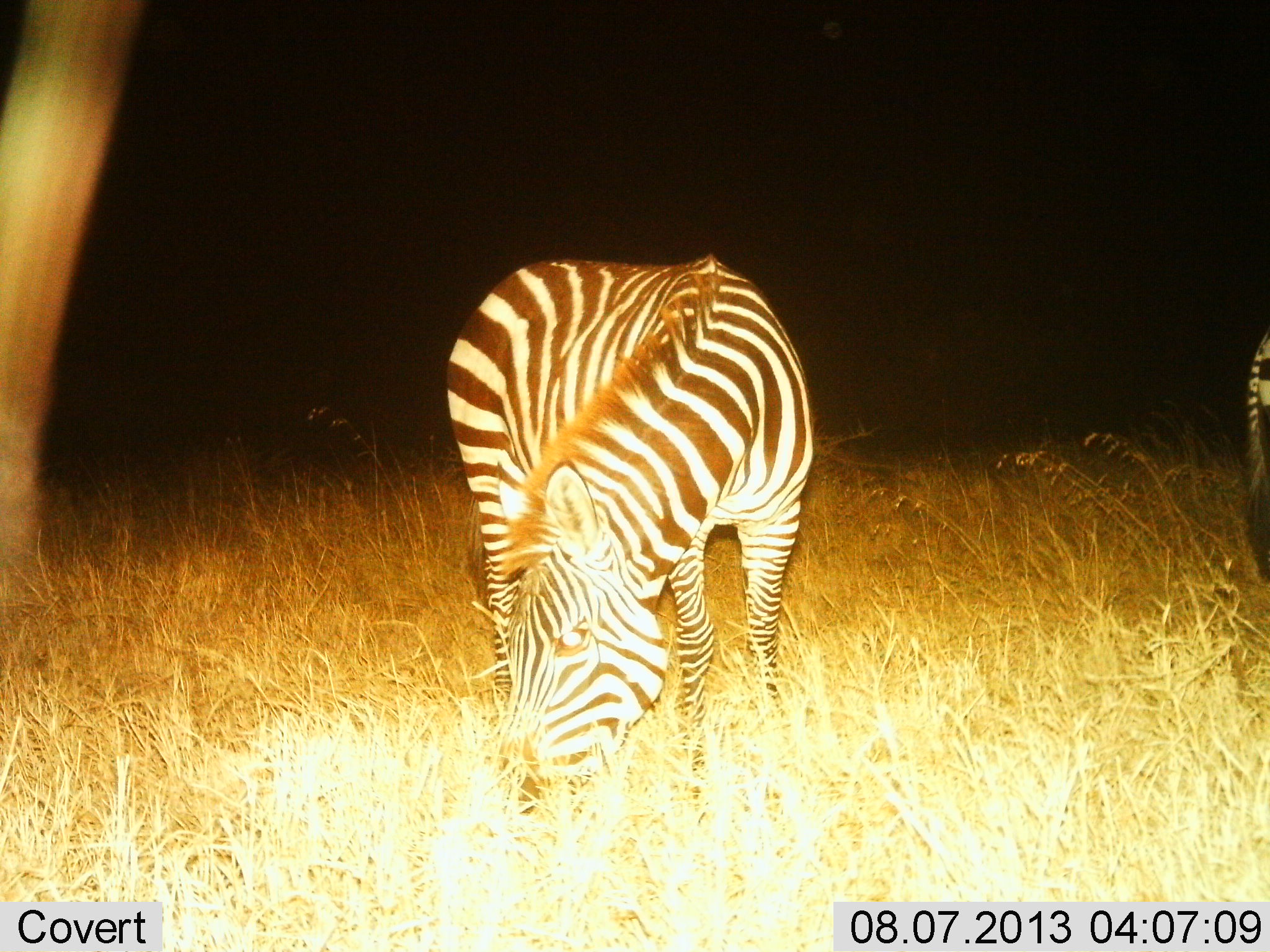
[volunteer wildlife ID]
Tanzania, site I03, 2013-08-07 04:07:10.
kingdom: Animalia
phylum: Chordata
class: Mammalia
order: Perissodactyla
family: Equidae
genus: Equus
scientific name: Equus quagga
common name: plains zebra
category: zebra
Zebra (plains zebra) (Equus quagga), count 2. Behavior (volunteer vote fractions): standing 32%, resting 0%, moving 4%, interacting 0%. Young present (vote fraction): 0%. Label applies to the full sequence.